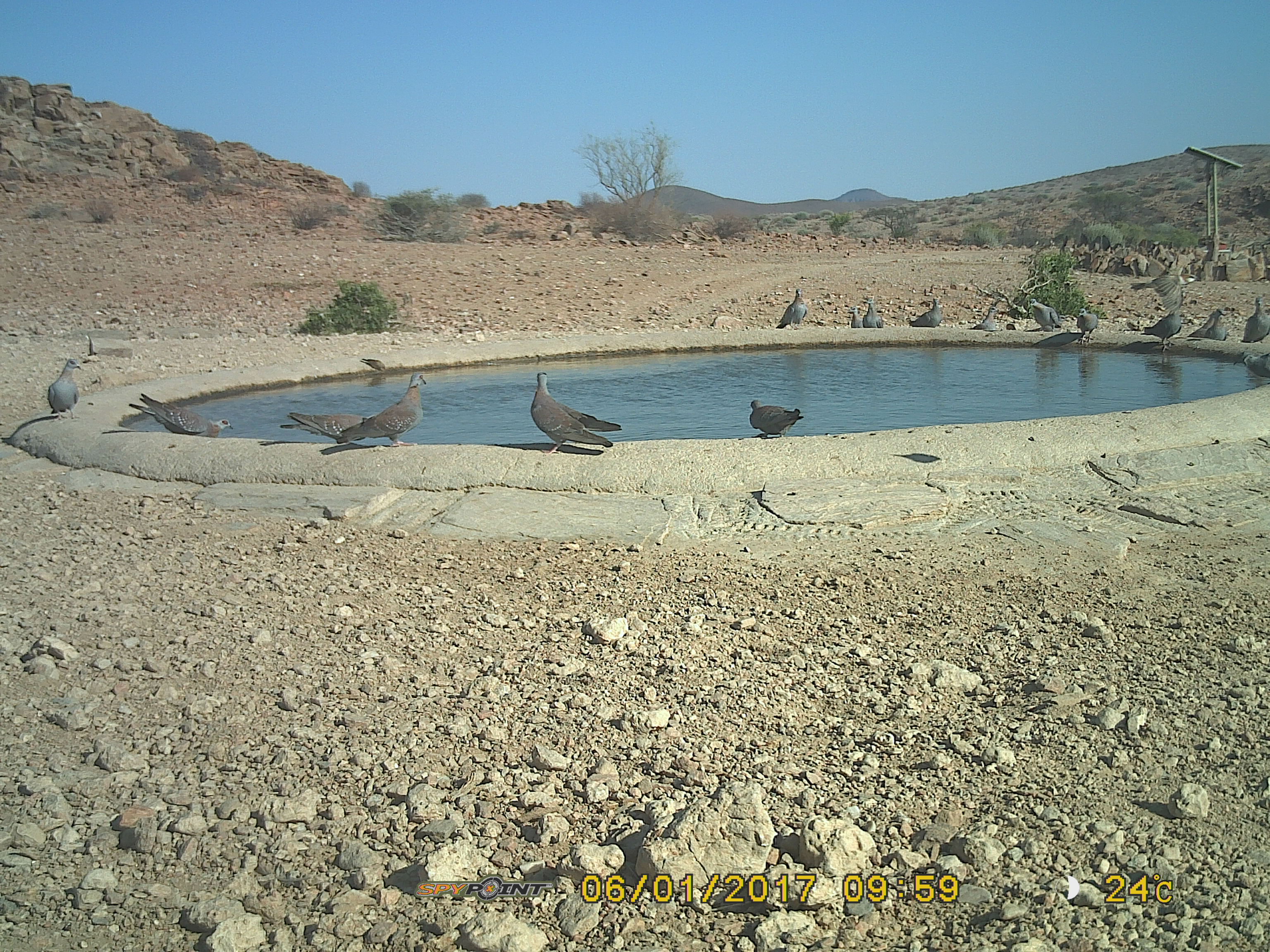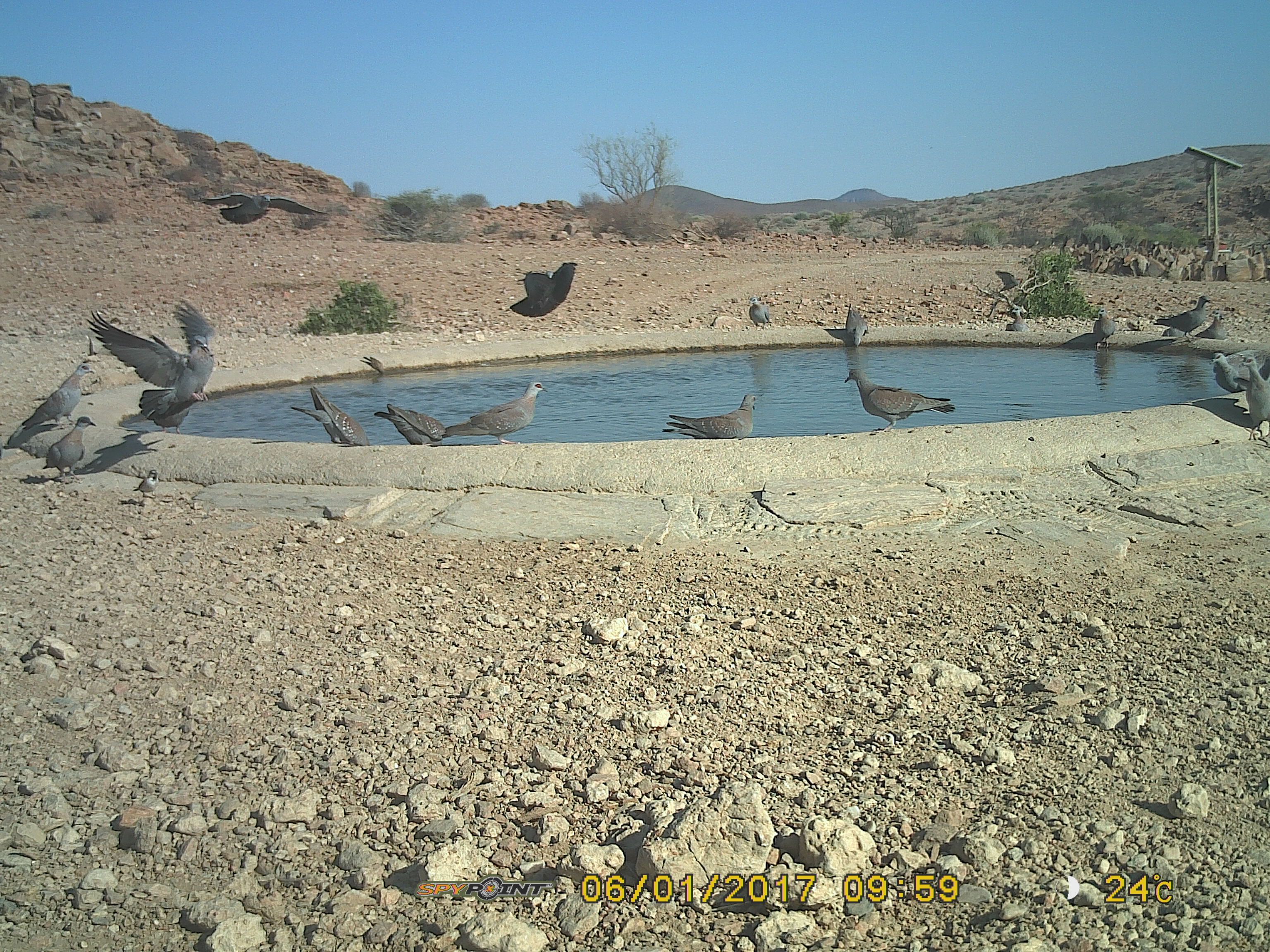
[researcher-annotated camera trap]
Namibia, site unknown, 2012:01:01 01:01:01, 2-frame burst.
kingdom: Animalia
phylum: Chordata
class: Aves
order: Columbiformes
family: Columbidae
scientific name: Columbidae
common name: pigeons and doves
Columbidae (pigeons and doves).